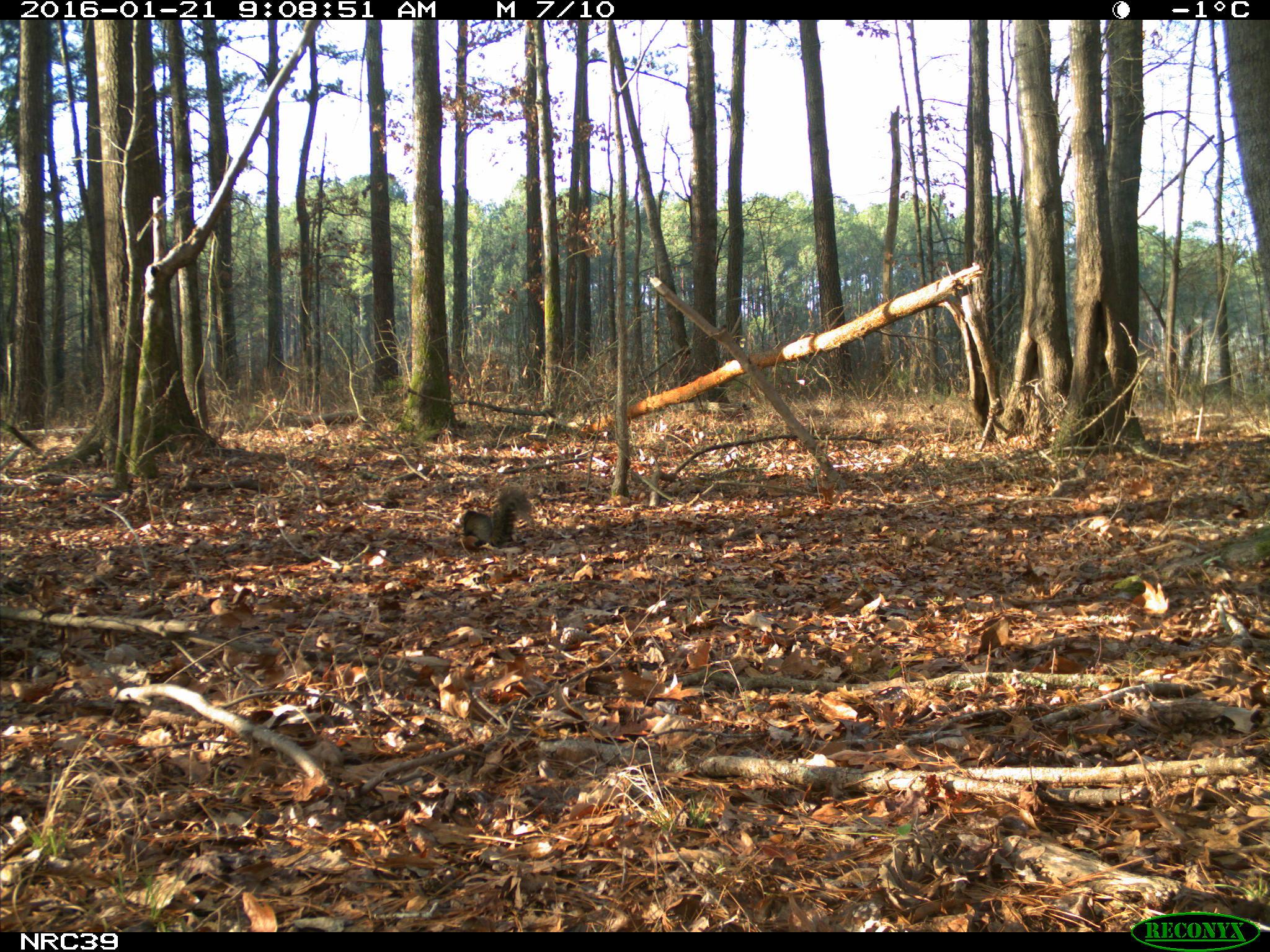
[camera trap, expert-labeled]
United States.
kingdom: Animalia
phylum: Chordata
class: Mammalia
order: Rodentia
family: Sciuridae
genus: Sciurus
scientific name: Sciurus niger cinereus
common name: eastern fox squirrel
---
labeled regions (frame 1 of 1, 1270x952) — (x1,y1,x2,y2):
Eastern Fox Squirrel: (451,483,546,555)